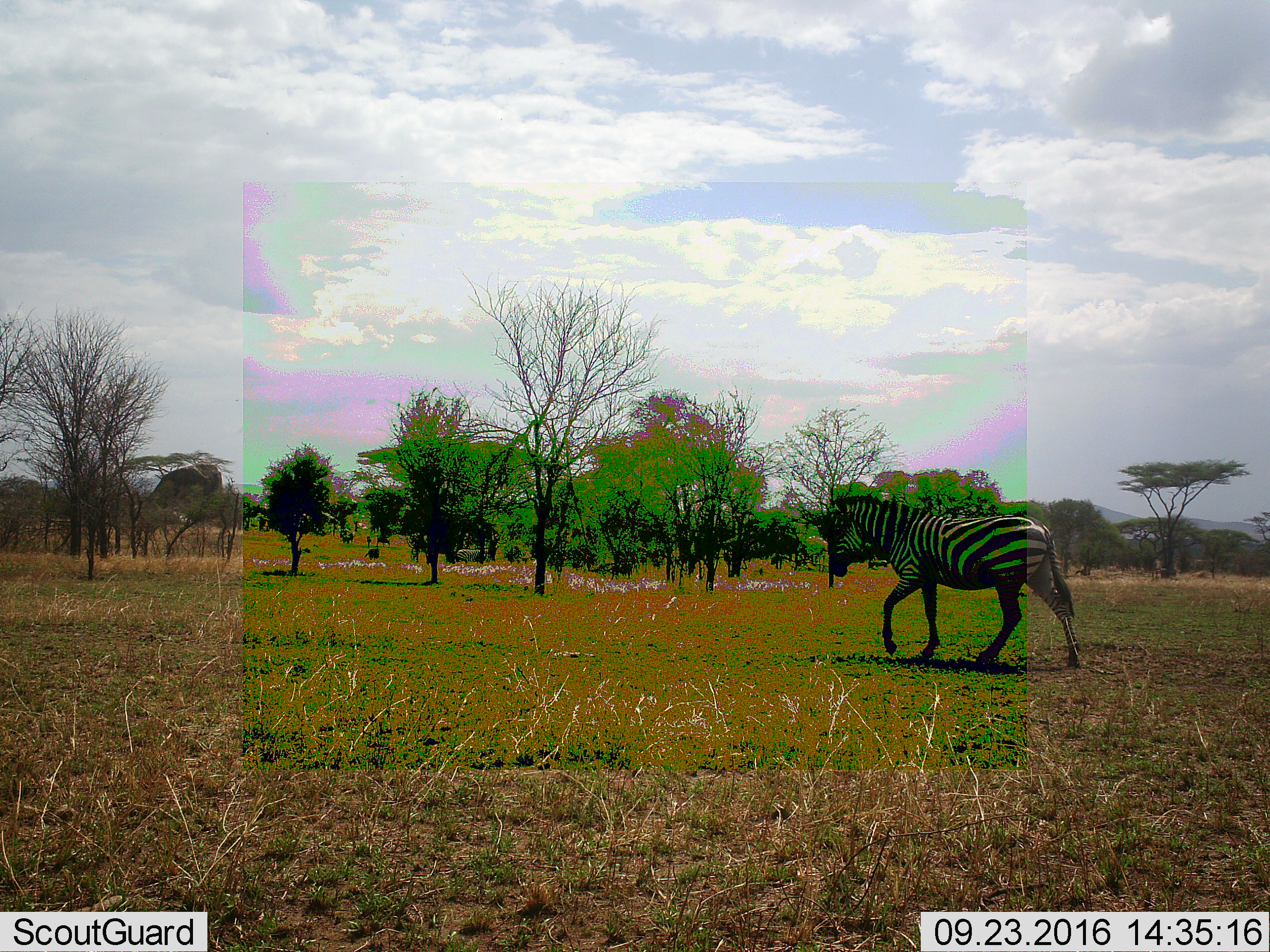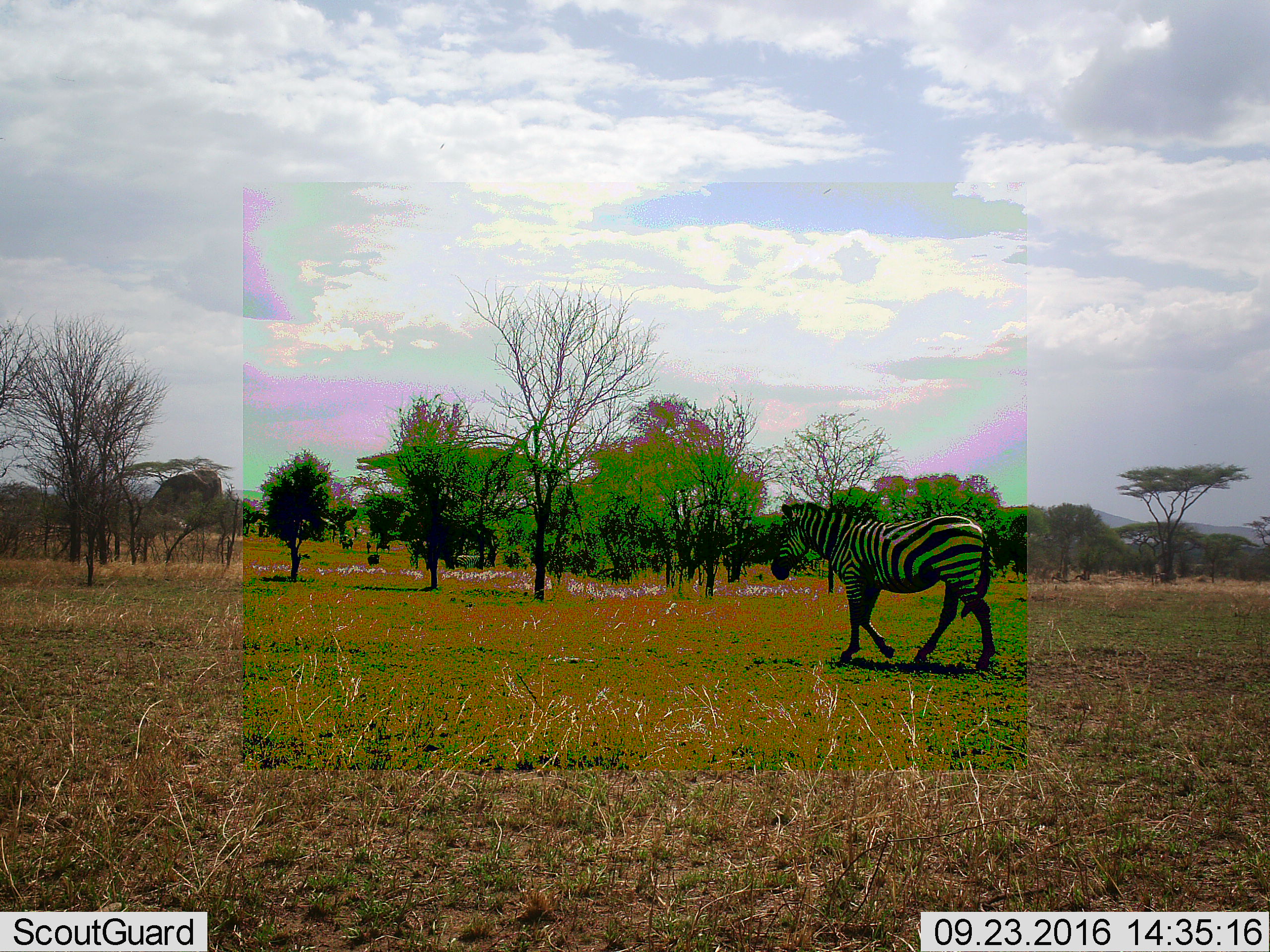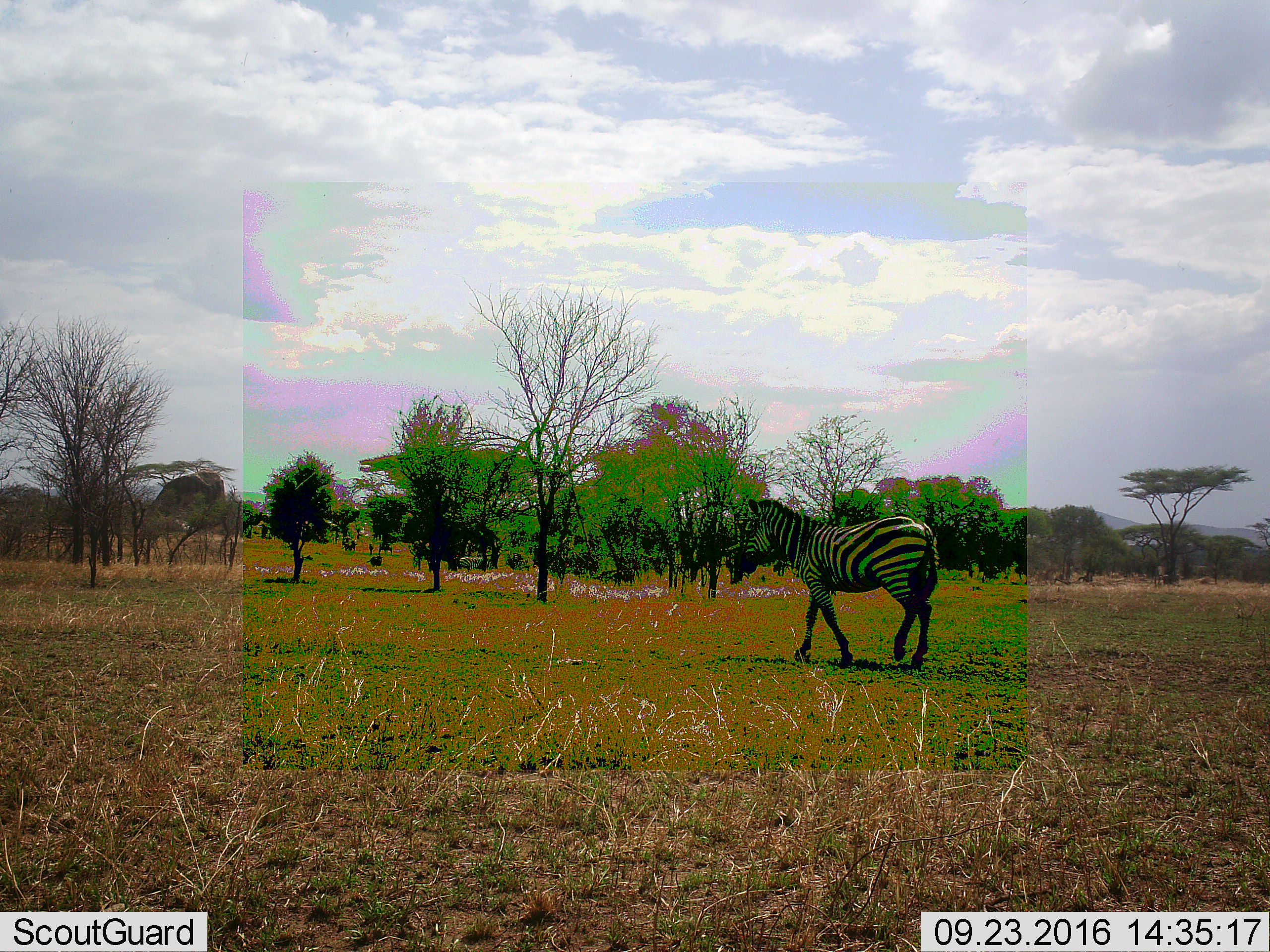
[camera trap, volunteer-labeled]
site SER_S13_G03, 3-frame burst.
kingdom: Animalia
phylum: Chordata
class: Mammalia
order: Perissodactyla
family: Equidae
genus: Equus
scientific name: Equus quagga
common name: plains zebra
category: zebraplains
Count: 1.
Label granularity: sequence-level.